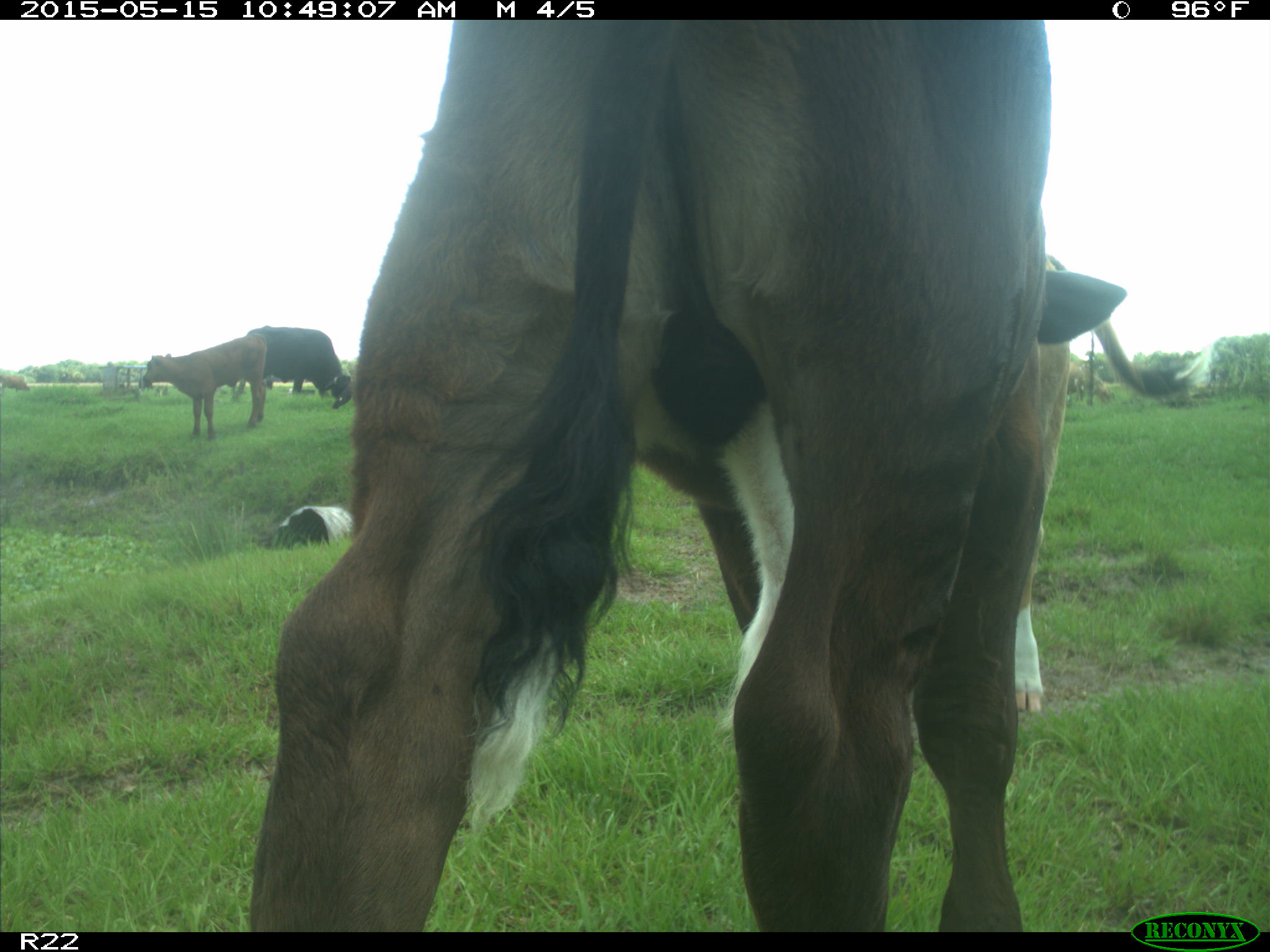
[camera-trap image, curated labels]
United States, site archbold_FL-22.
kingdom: Animalia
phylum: Chordata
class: Mammalia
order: Artiodactyla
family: Bovidae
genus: Bos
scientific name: Bos taurus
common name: domestic cow